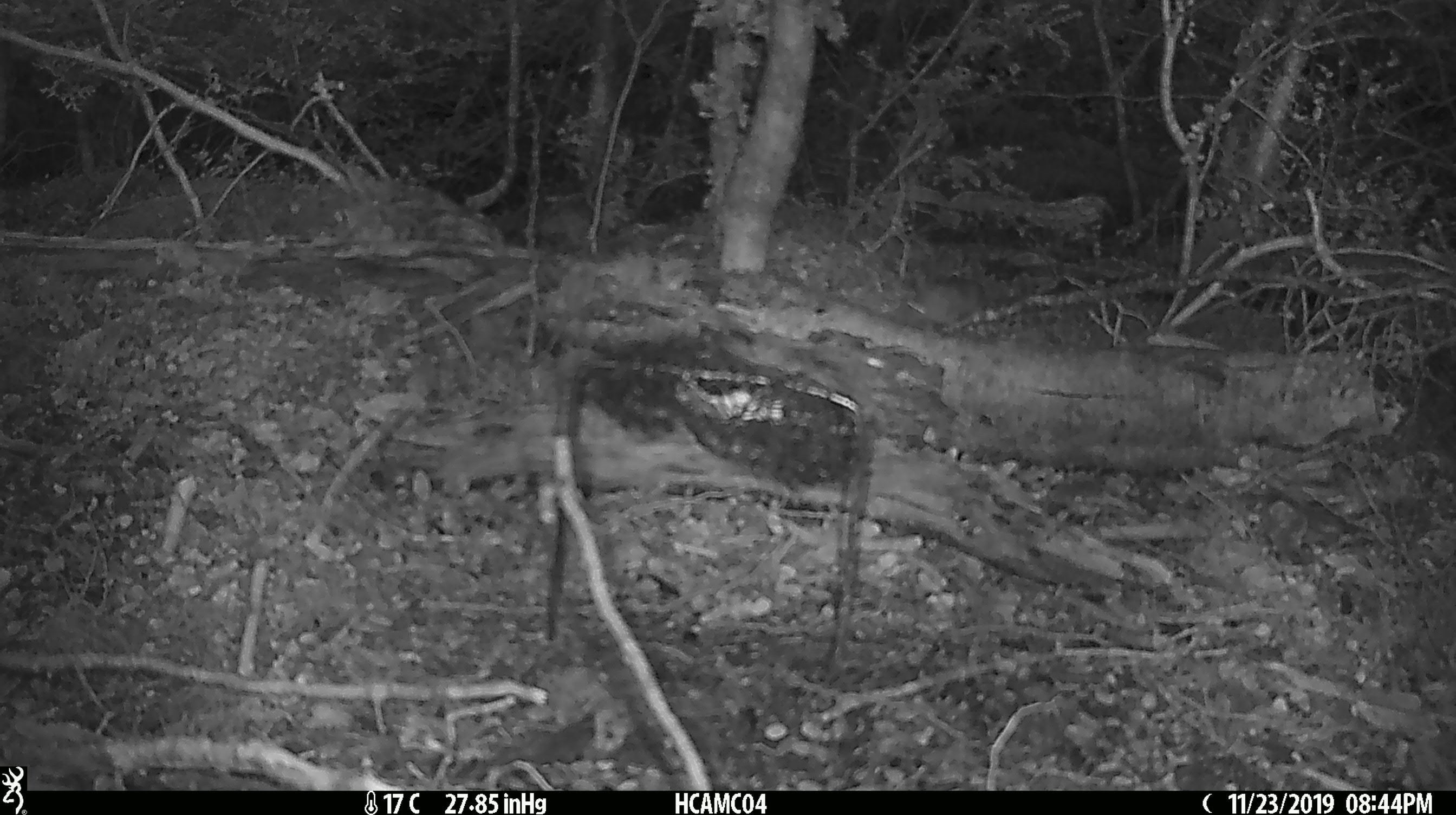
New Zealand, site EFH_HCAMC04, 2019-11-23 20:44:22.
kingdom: Animalia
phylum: Chordata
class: Mammalia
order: Rodentia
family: Muridae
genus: Mus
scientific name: Mus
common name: mouse